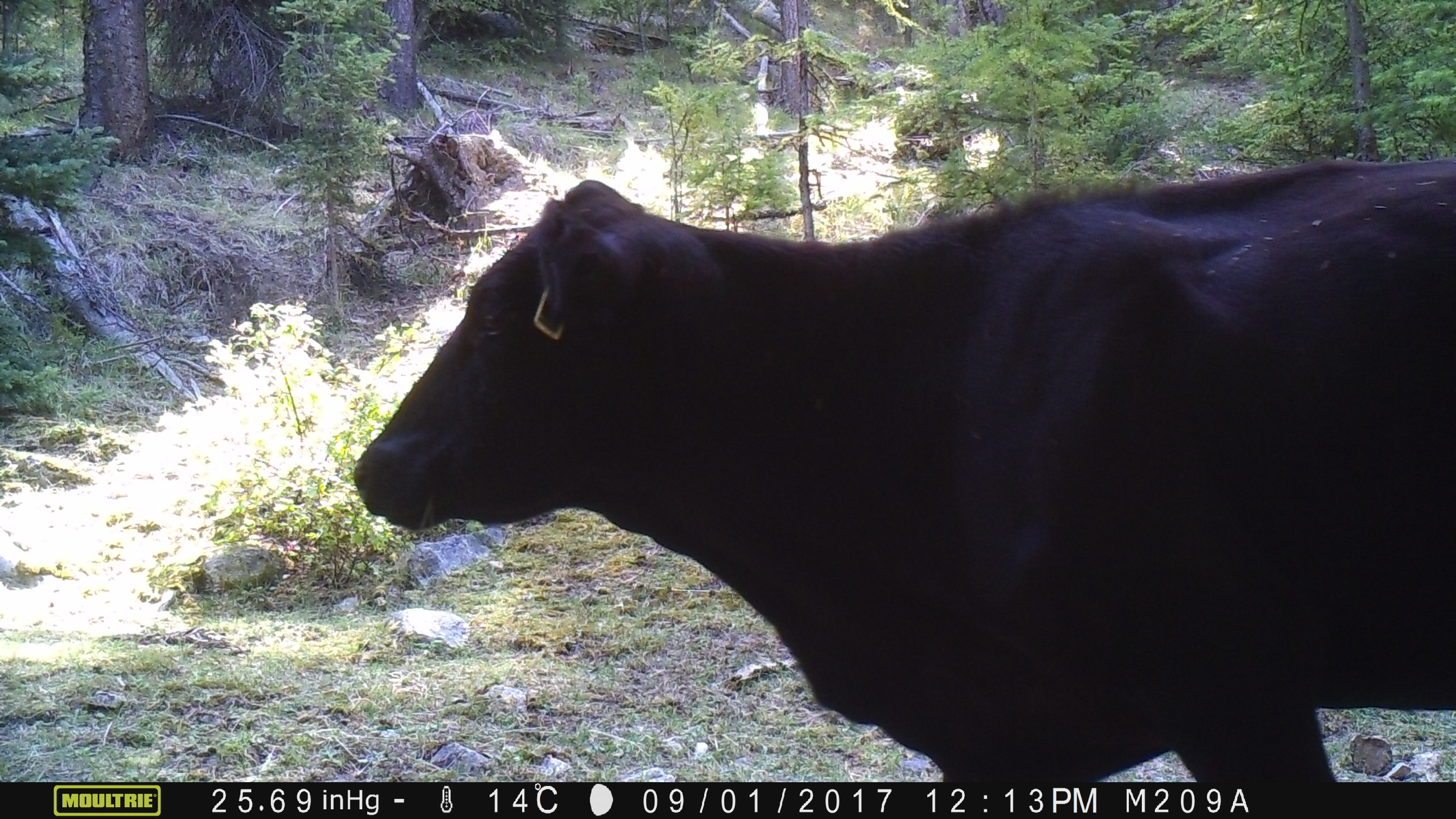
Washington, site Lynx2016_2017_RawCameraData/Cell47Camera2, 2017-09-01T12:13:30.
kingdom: Animalia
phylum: Chordata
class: Mammalia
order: Artiodactyla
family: Bovidae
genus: Bos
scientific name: Bos taurus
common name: domestic cattle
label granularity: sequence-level